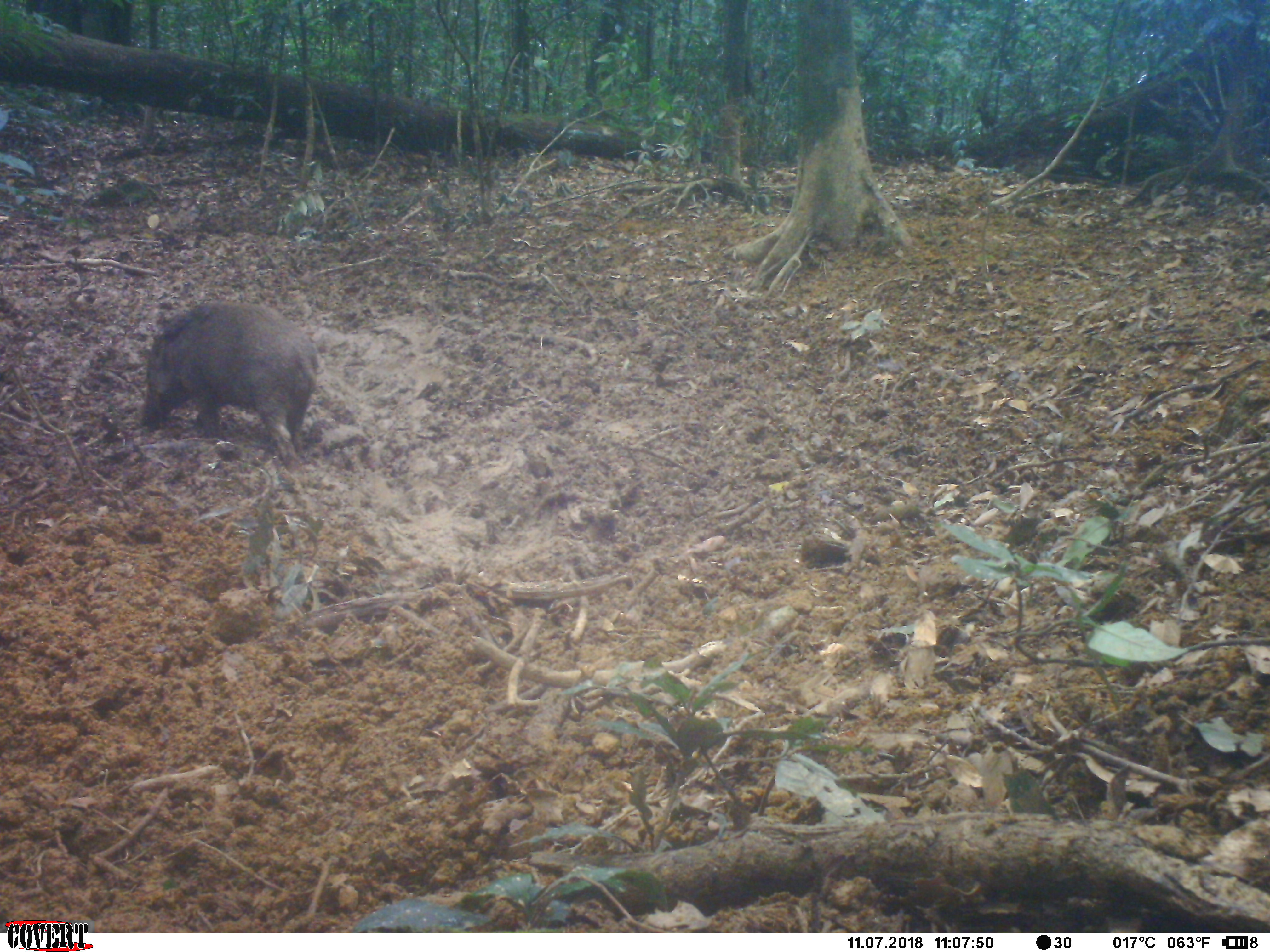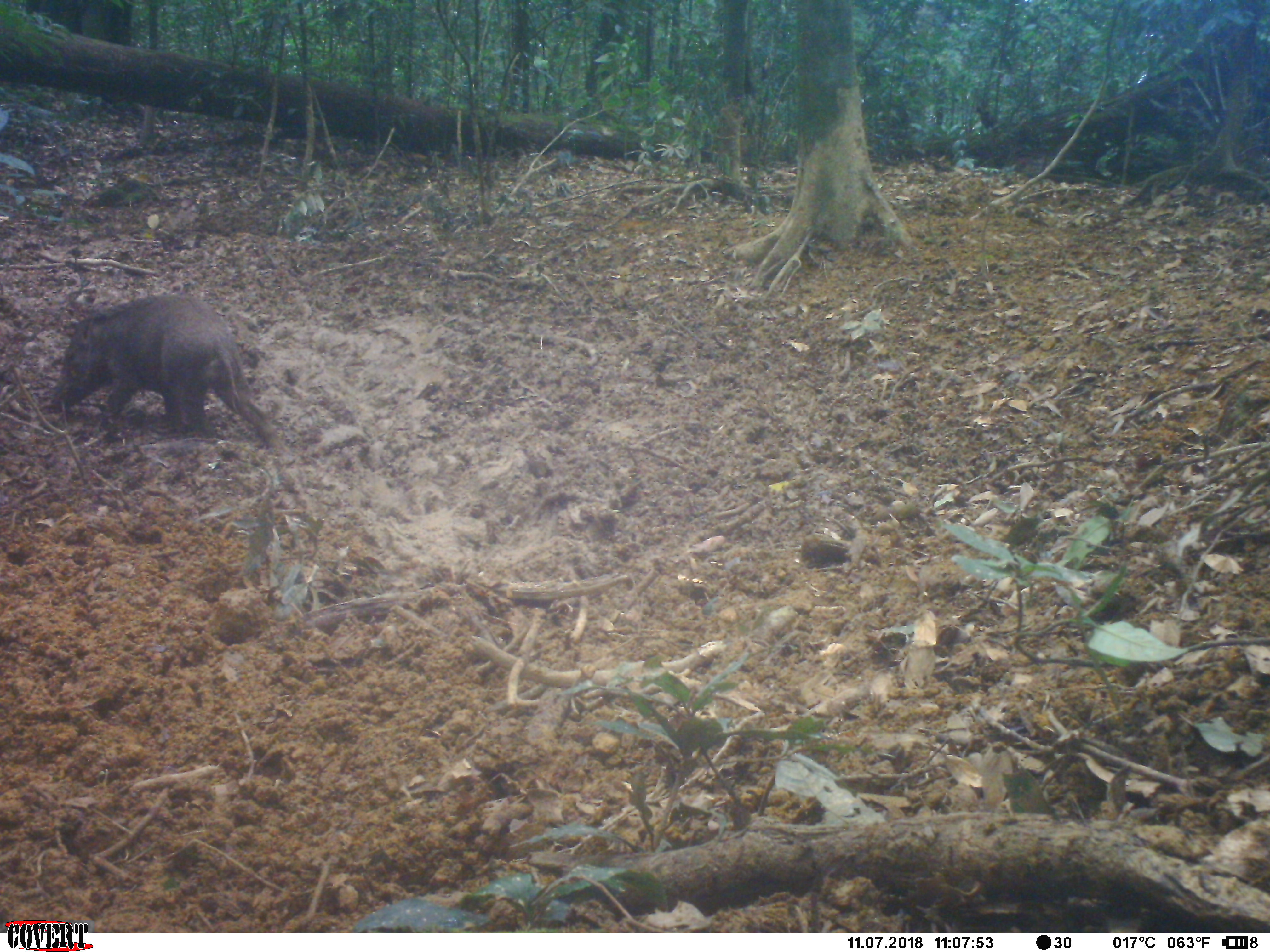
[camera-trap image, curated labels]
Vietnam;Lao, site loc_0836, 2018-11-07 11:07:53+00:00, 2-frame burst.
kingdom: Animalia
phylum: Chordata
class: Mammalia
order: Artiodactyla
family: Suidae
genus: Sus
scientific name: Sus scrofa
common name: eurasian wild pig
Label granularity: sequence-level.